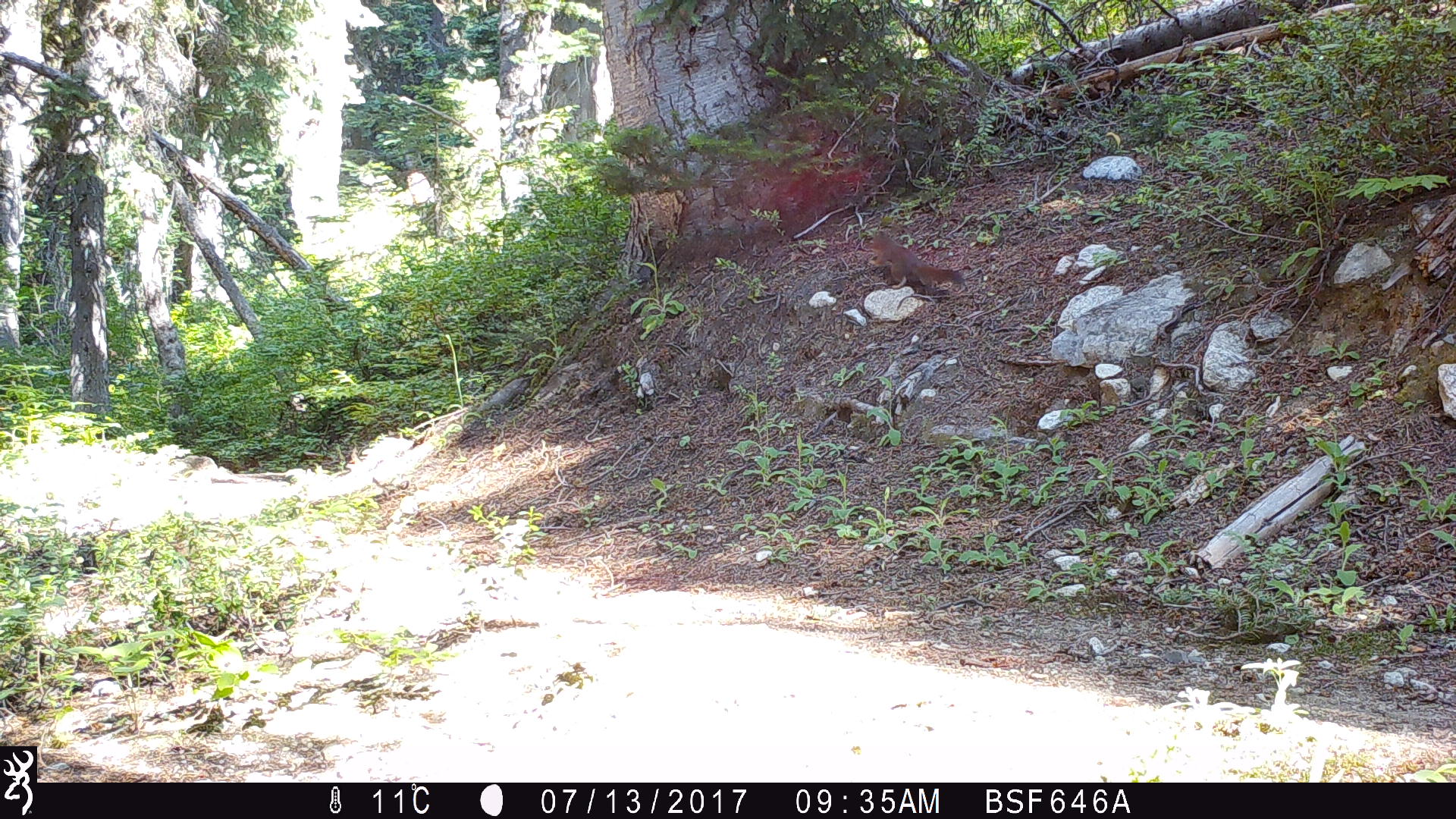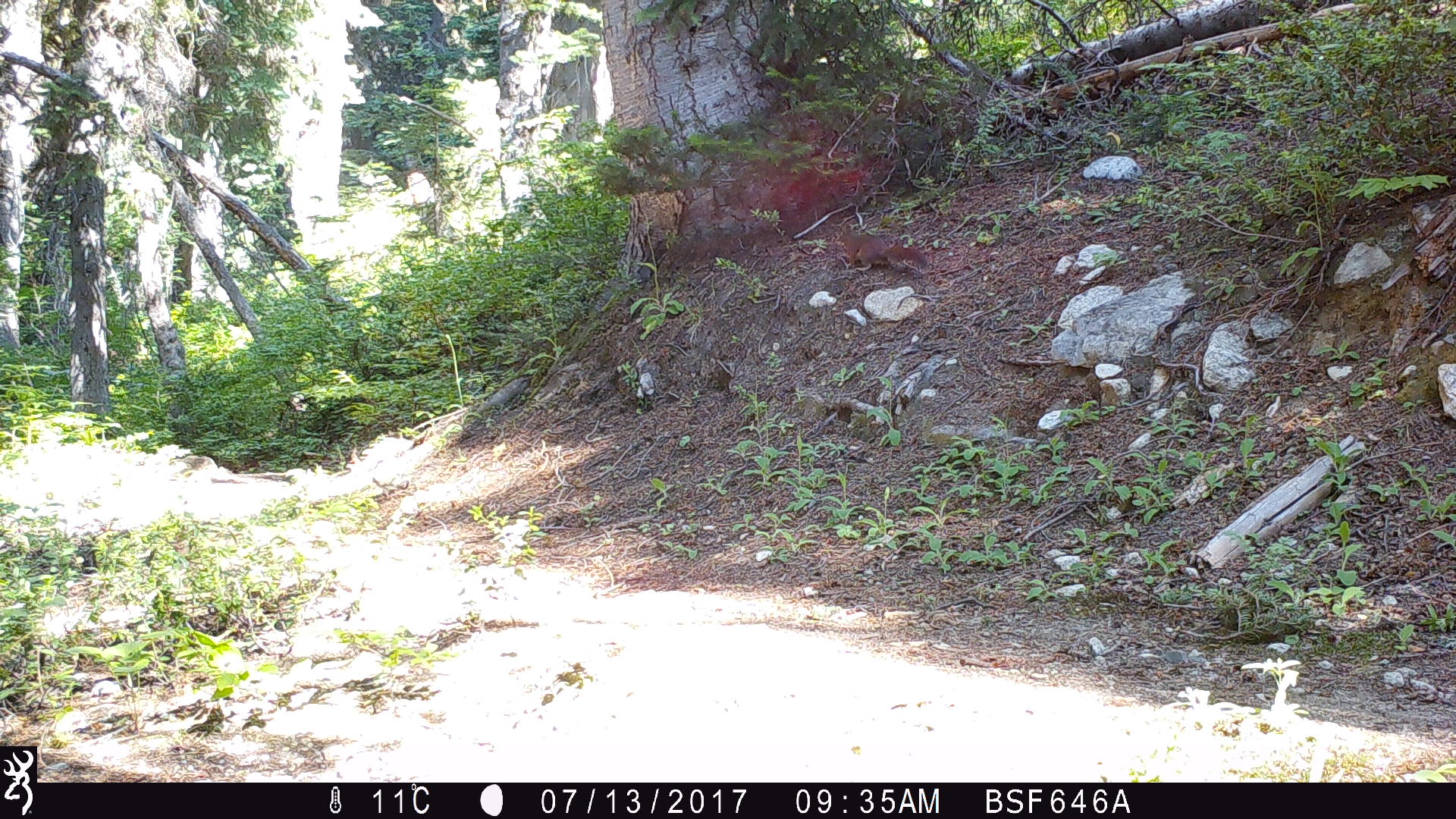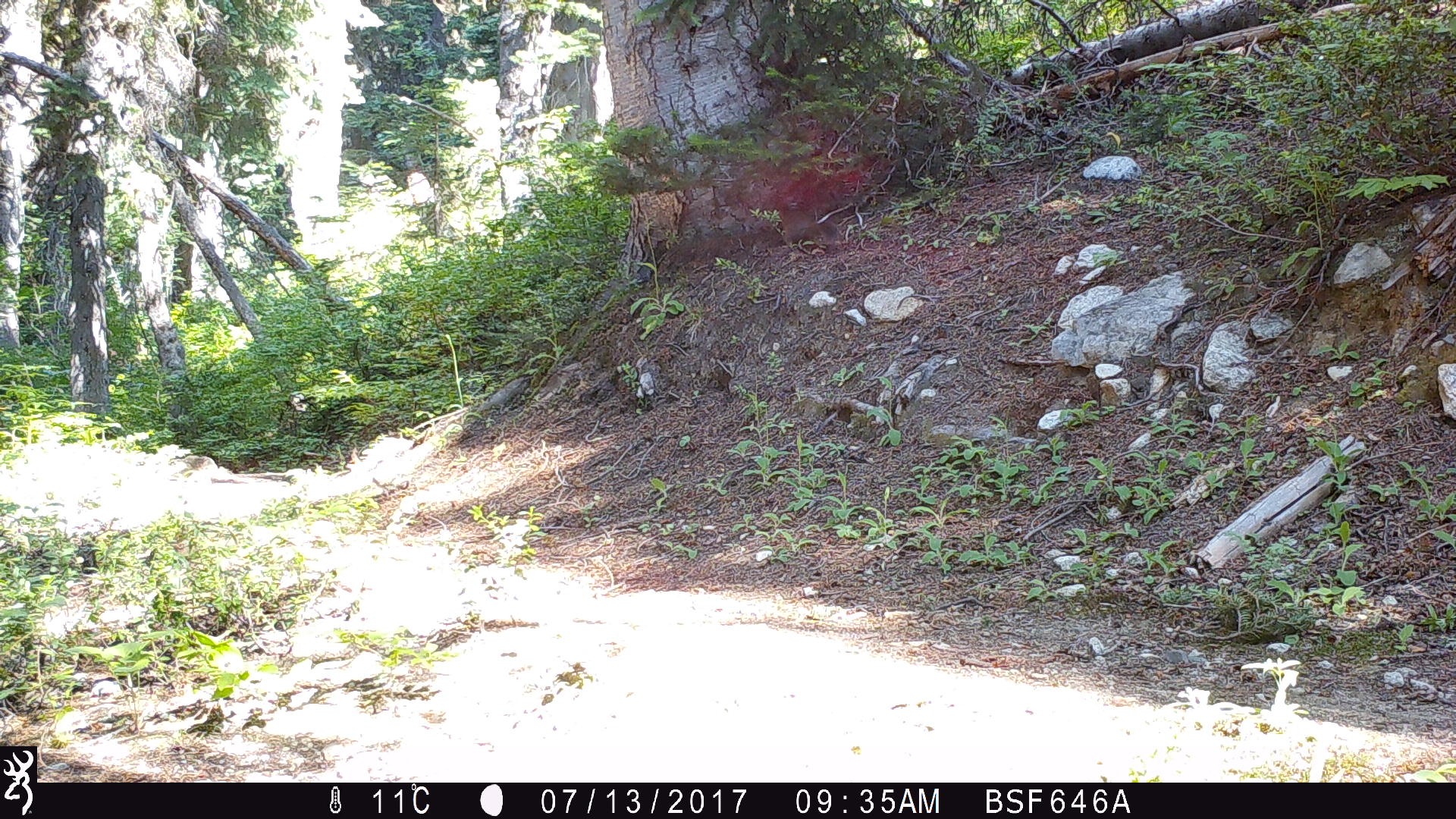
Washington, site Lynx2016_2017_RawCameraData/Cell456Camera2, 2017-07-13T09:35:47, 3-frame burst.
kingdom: Animalia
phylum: Chordata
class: Mammalia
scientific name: Mammalia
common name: small mammal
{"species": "small mammal (Mammalia)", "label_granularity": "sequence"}